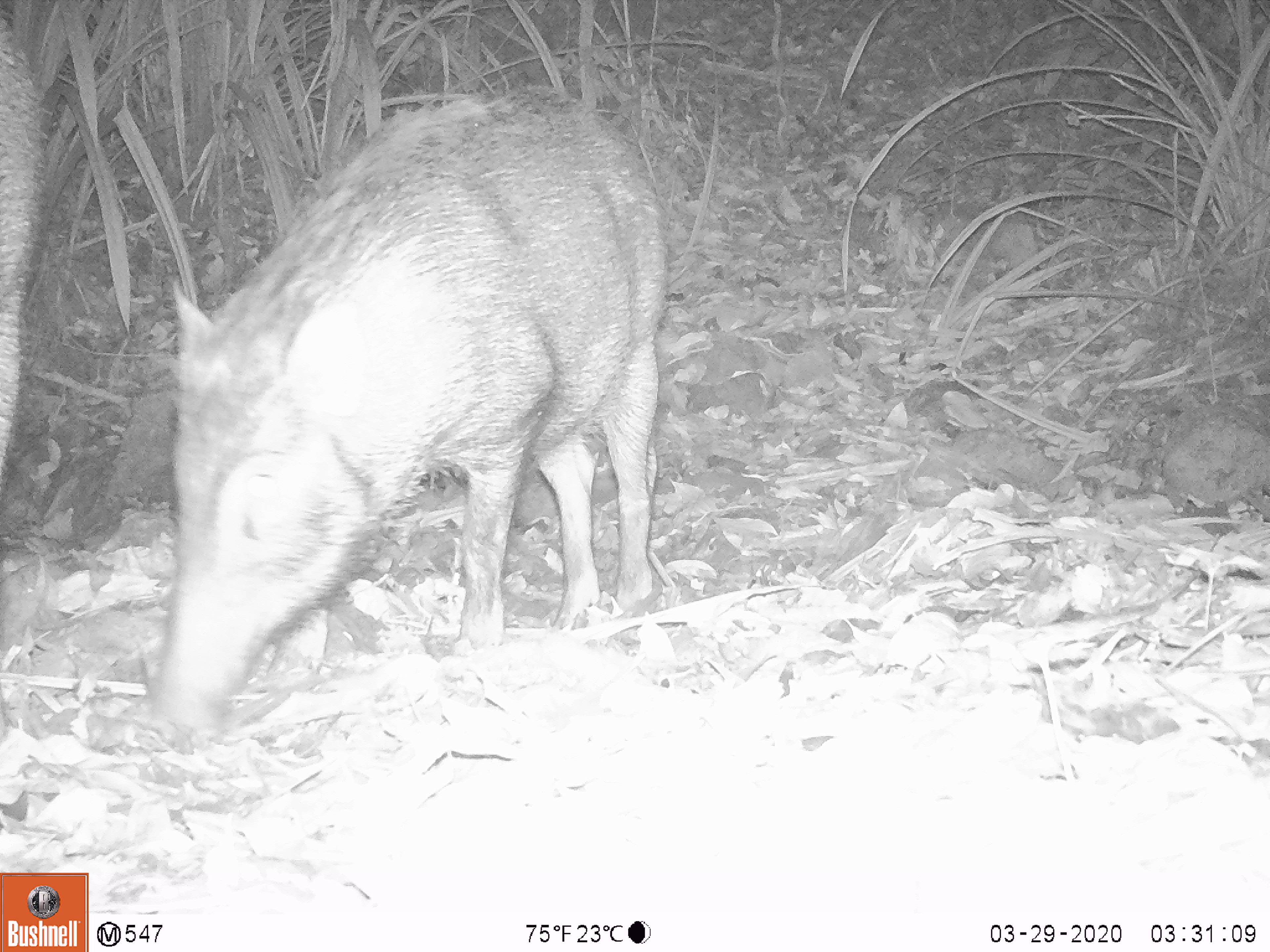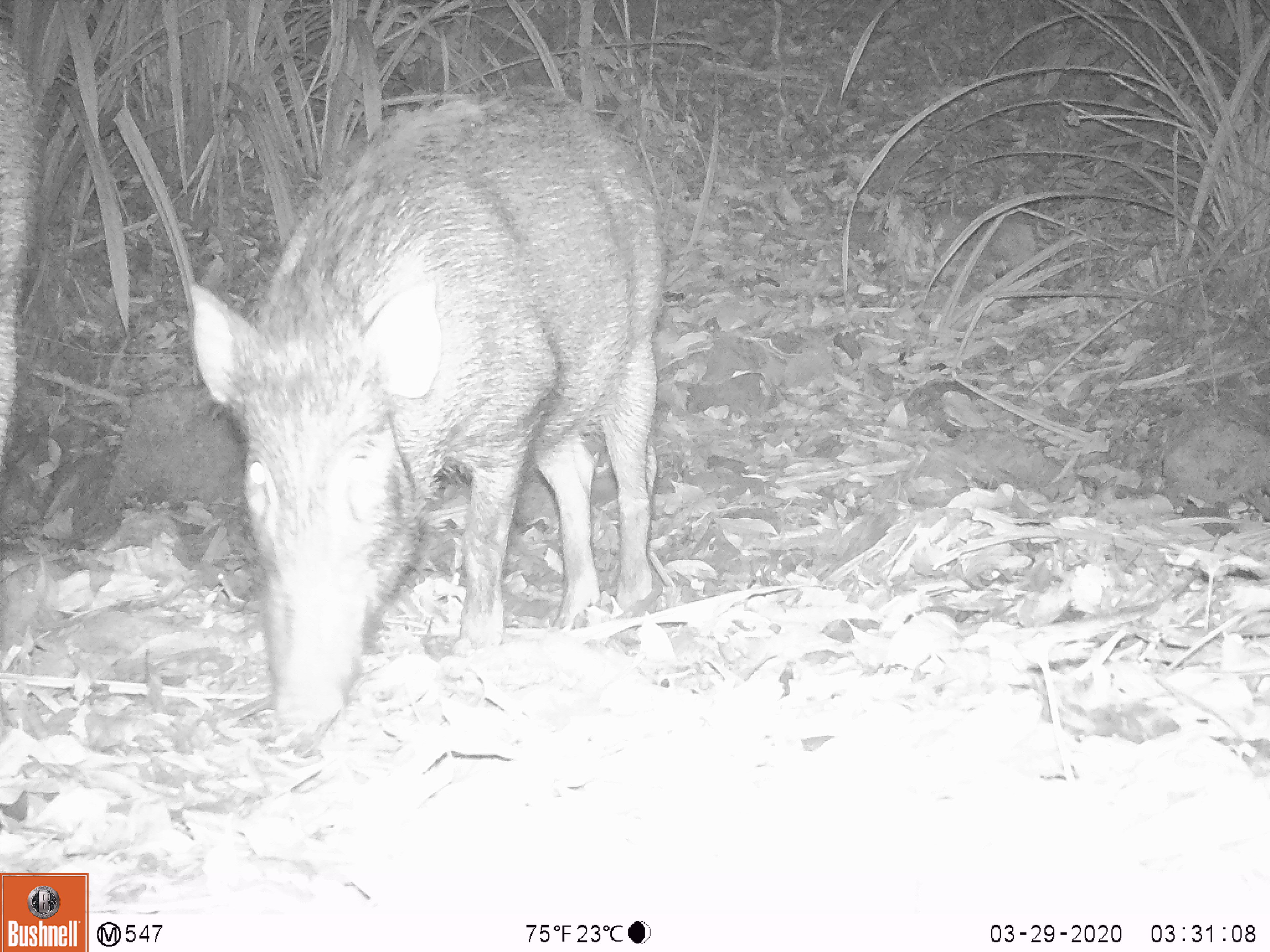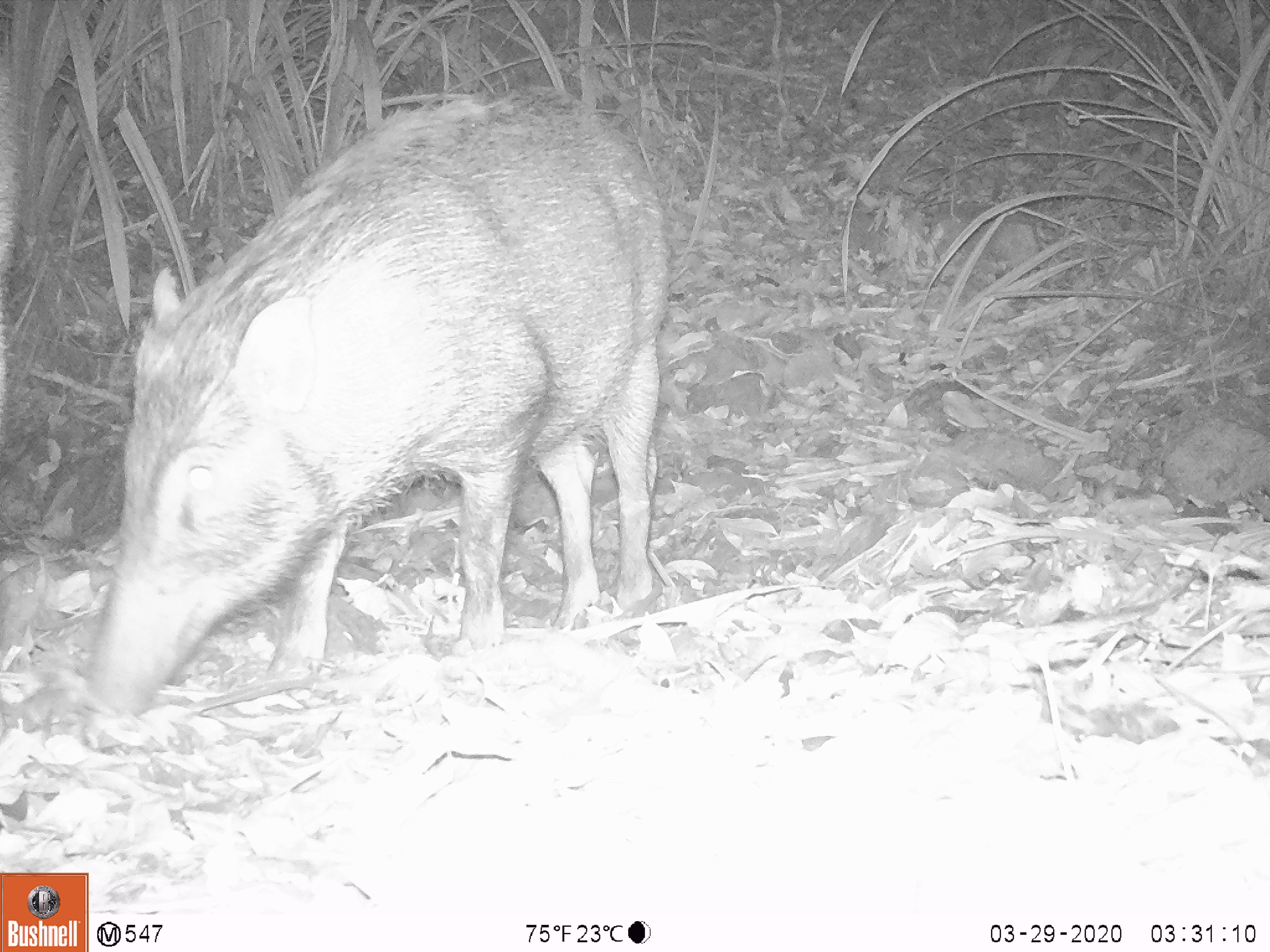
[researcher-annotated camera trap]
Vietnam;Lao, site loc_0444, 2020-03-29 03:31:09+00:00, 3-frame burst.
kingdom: Animalia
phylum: Chordata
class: Mammalia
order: Artiodactyla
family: Suidae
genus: Sus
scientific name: Sus scrofa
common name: eurasian wild pig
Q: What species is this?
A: Eurasian wild pig (Sus scrofa).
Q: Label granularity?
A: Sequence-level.